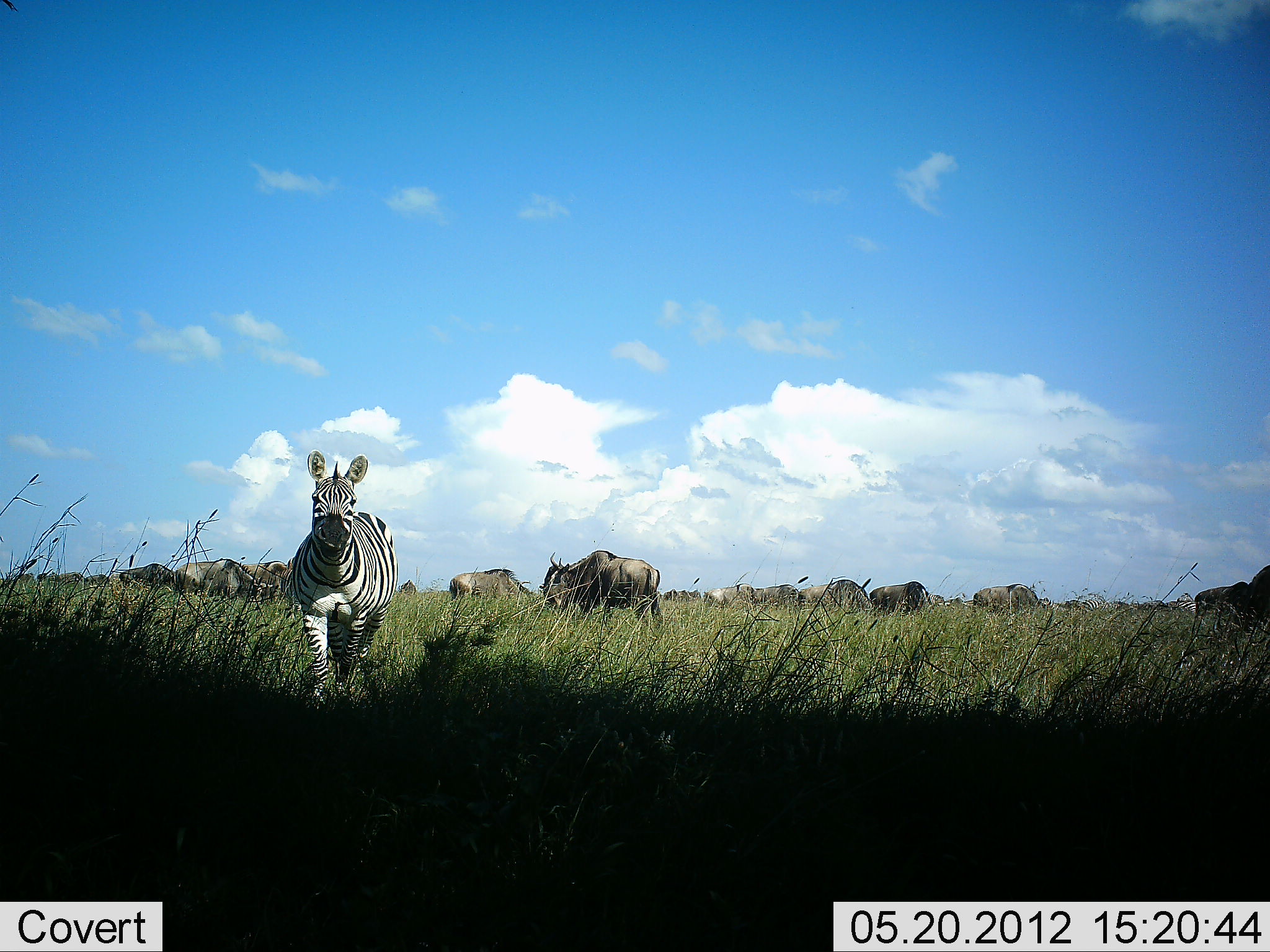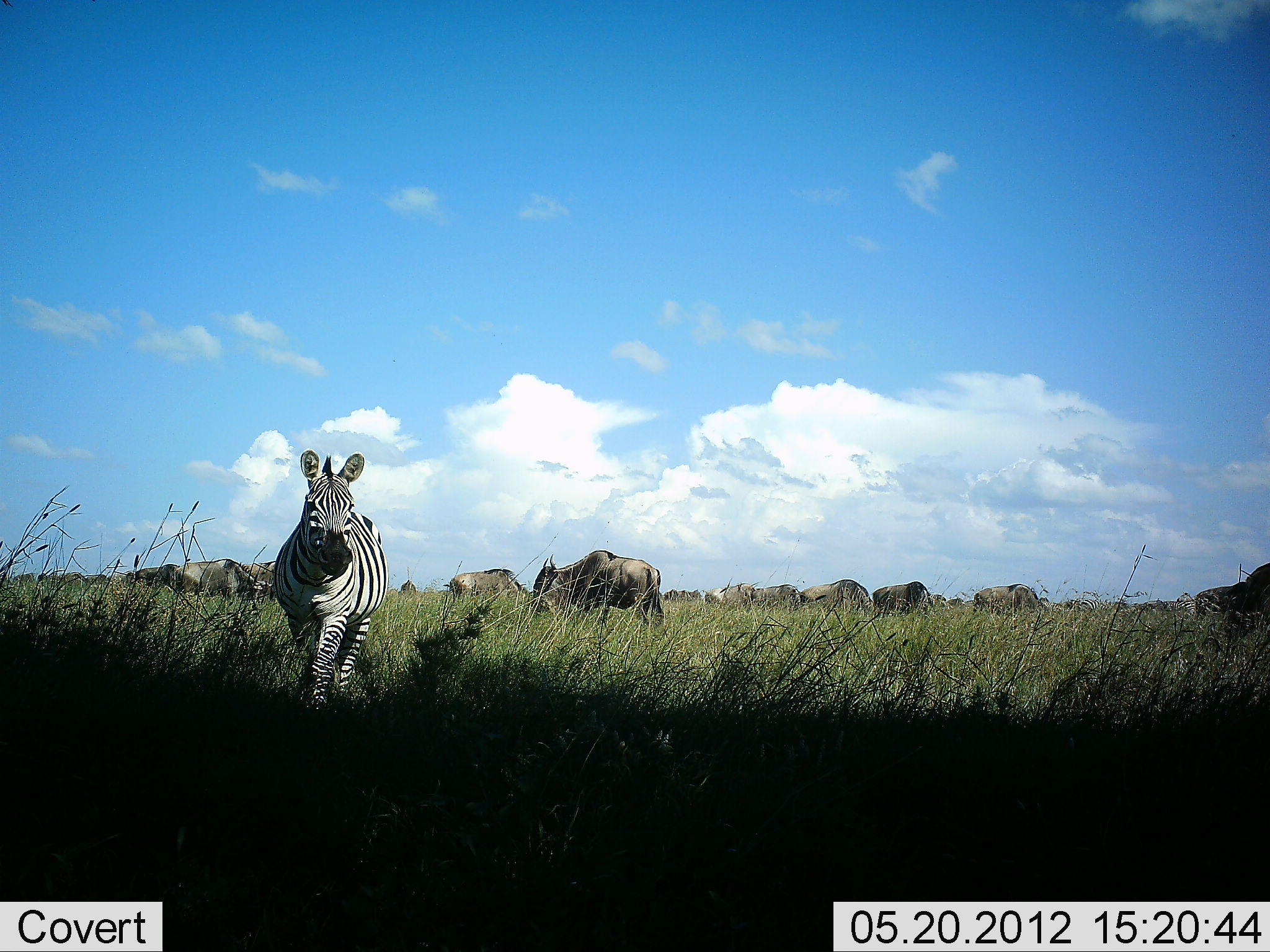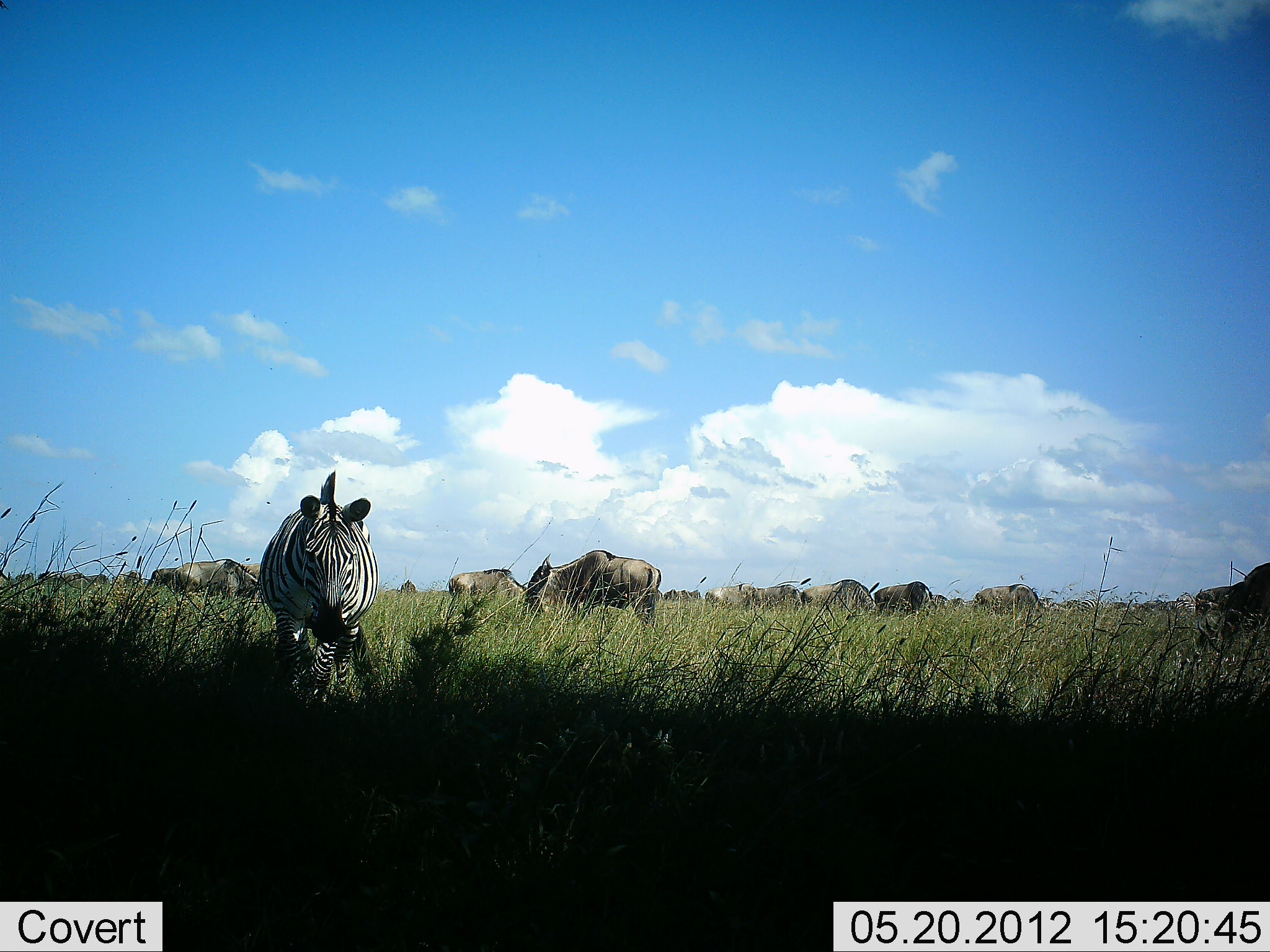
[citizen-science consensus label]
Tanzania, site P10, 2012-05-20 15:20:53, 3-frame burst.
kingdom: Animalia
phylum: Chordata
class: Mammalia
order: Artiodactyla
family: Bovidae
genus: Connochaetes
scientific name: Connochaetes taurinus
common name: blue wildebeest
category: wildebeest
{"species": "wildebeest (blue wildebeest) (Connochaetes taurinus)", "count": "11-50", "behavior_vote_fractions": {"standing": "18%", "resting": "9%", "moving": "18%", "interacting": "0%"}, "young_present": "0%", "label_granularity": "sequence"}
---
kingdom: Animalia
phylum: Chordata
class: Mammalia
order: Perissodactyla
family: Equidae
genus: Equus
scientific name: Equus quagga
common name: plains zebra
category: zebra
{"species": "zebra (plains zebra) (Equus quagga)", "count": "1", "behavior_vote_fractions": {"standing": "10%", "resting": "0%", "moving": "90%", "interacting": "0%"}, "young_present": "0%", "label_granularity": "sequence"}